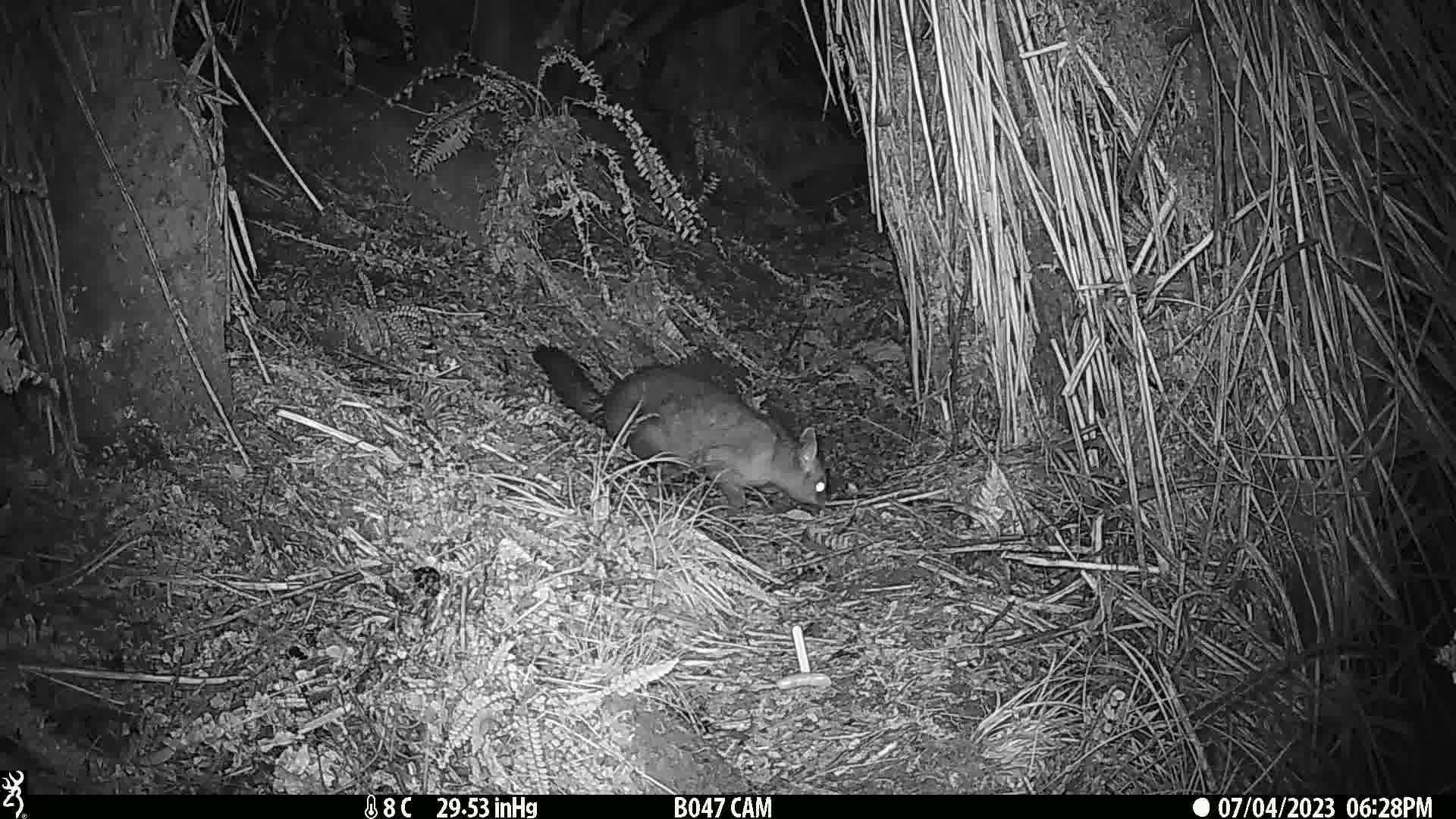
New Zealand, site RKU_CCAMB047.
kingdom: Animalia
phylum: Chordata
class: Mammalia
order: Diprotodontia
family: Phalangeridae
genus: Trichosurus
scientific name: Trichosurus vulpecula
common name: common brushtail possum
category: possum